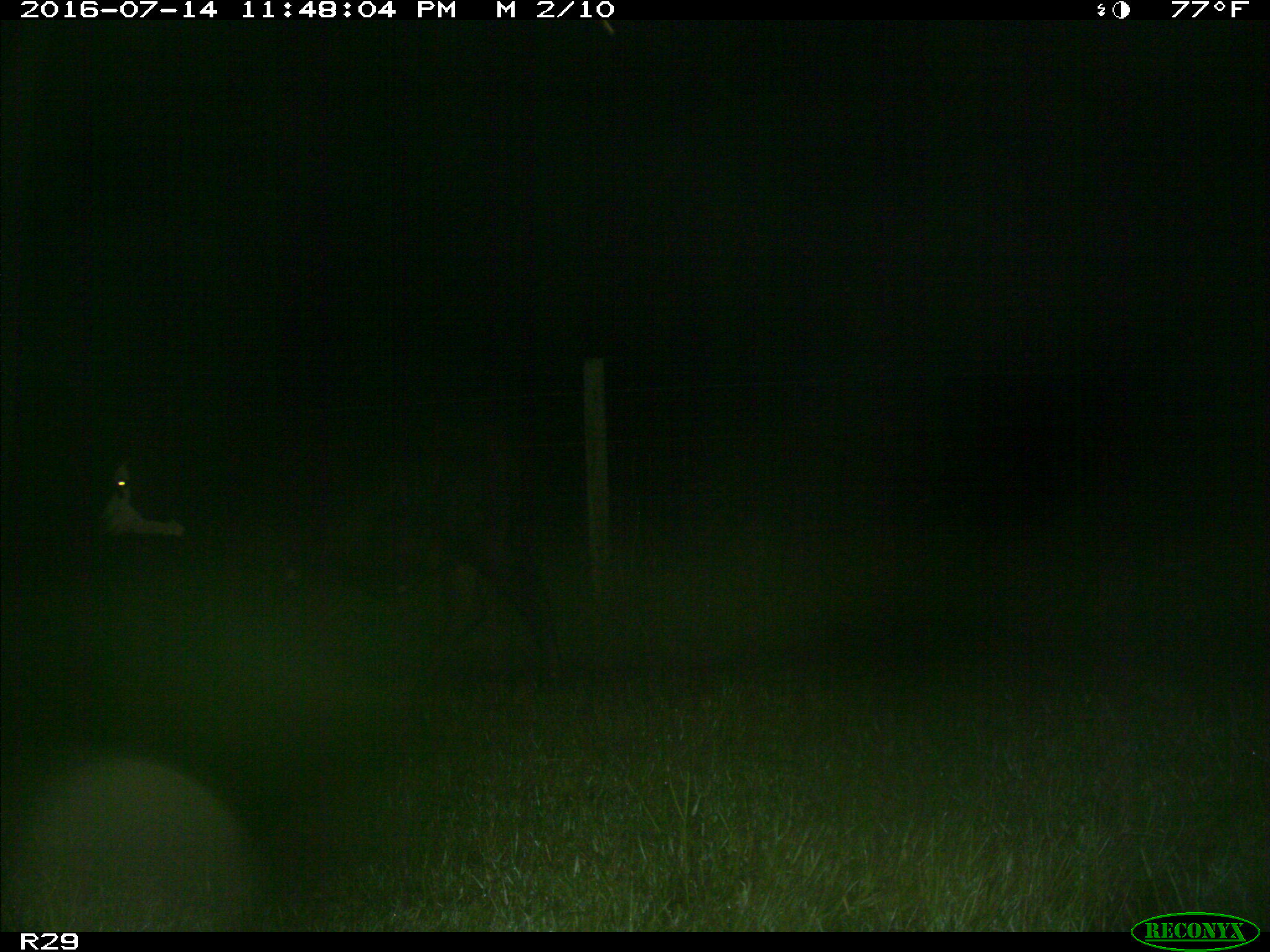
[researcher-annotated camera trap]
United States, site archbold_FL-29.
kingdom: Animalia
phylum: Chordata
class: Mammalia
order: Artiodactyla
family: Bovidae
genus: Bos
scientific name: Bos taurus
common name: domestic cow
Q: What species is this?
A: Bos taurus (domestic cow).